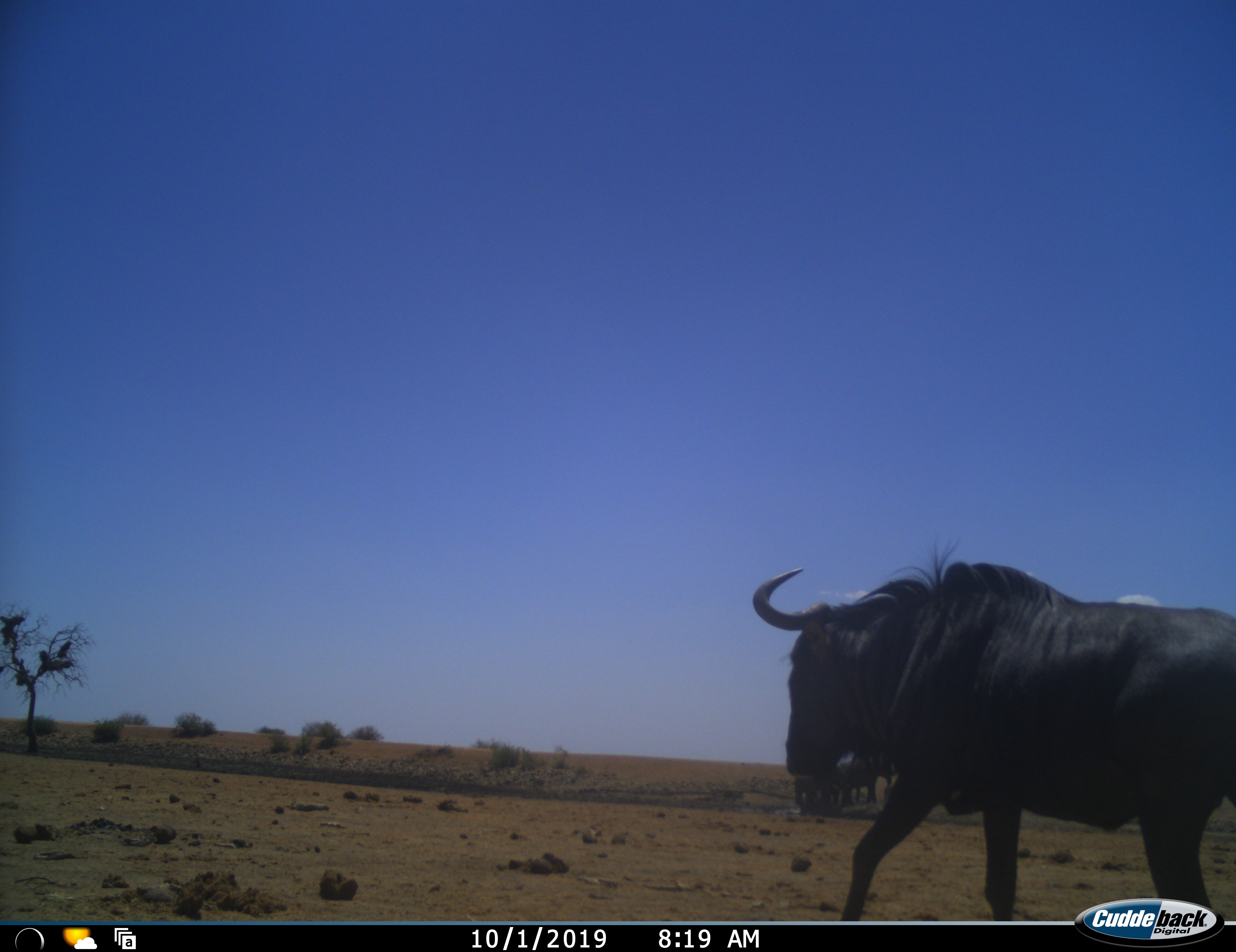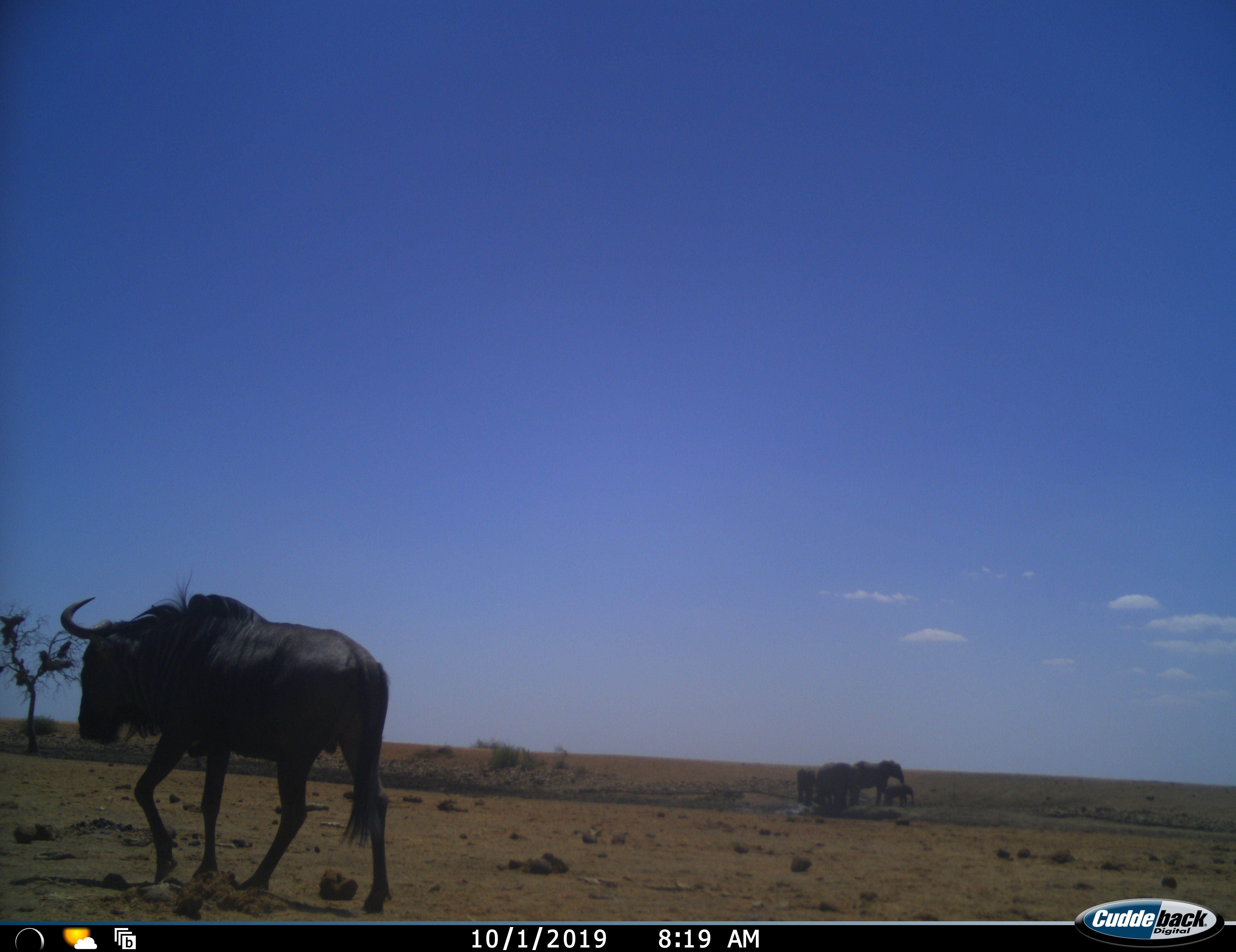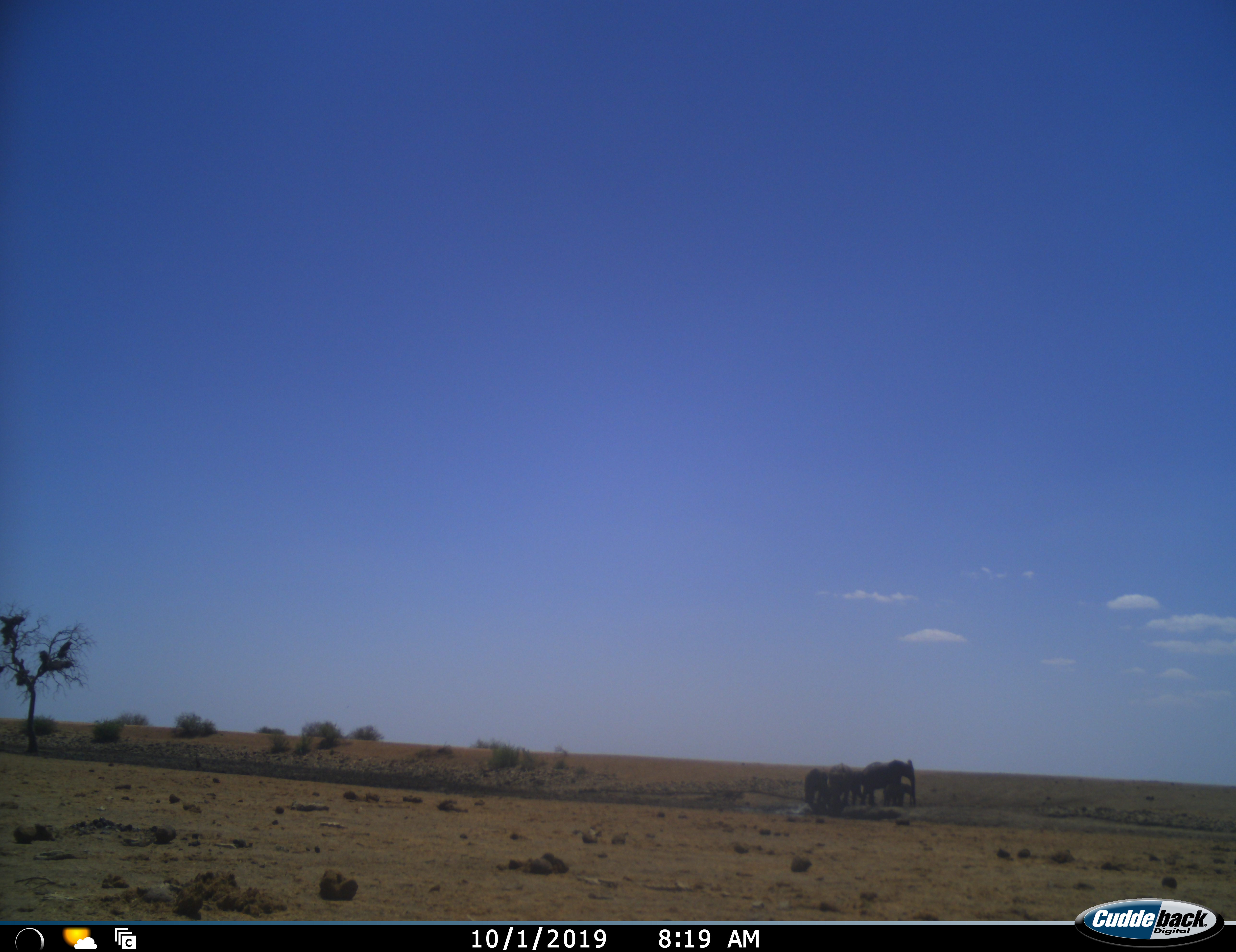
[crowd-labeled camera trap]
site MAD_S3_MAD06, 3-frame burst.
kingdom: Animalia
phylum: Chordata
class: Mammalia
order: Proboscidea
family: Elephantidae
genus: Loxodonta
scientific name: Loxodonta africana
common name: african bush elephant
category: elephant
Elephant (african bush elephant) (Loxodonta africana), count 4. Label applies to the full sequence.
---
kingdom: Animalia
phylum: Chordata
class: Mammalia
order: Artiodactyla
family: Bovidae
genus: Connochaetes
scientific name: Connochaetes taurinus taurinus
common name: blue wildebeest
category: wildebeestblue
Wildebeestblue (blue wildebeest) (Connochaetes taurinus taurinus), count 1. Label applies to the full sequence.